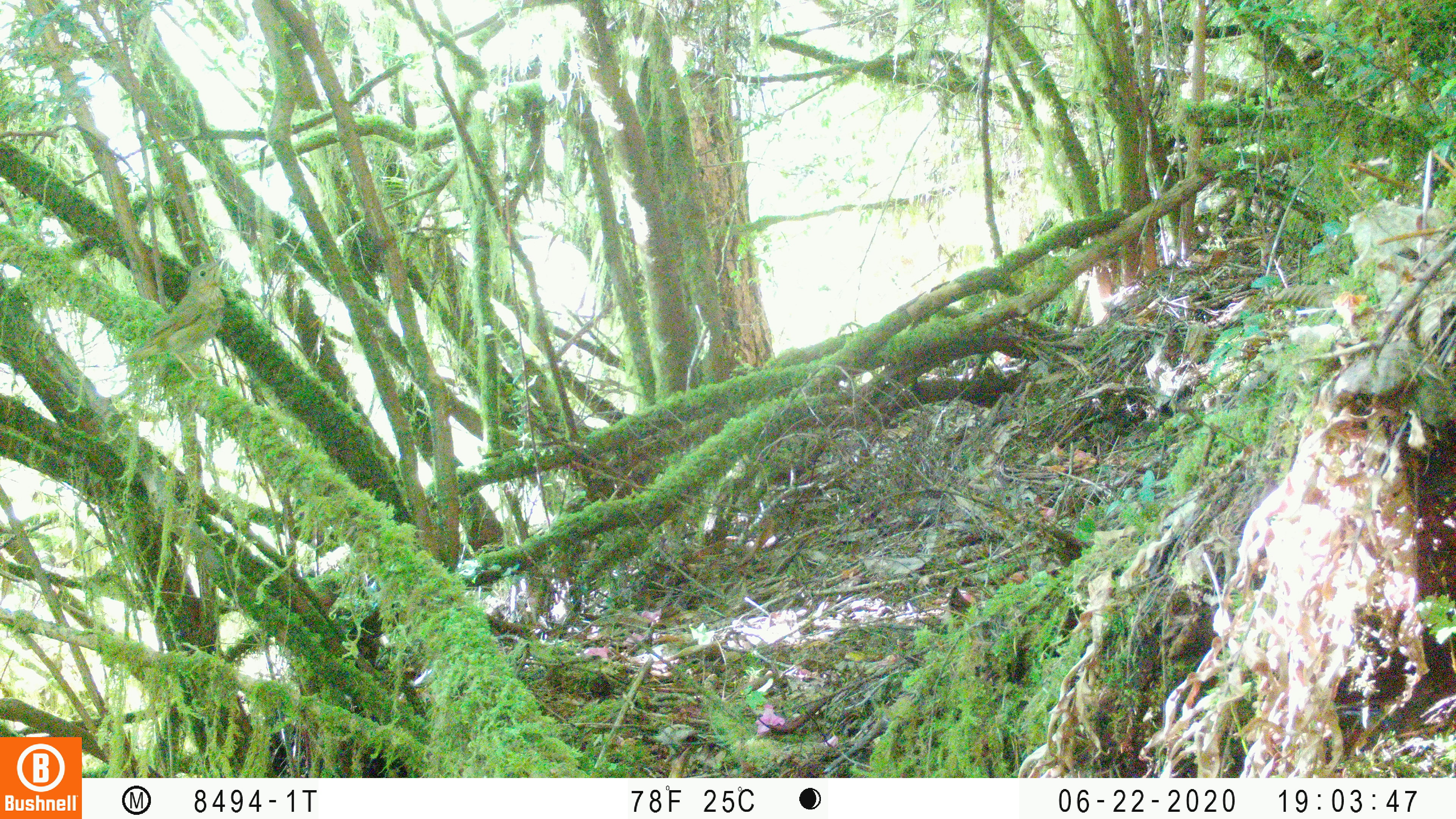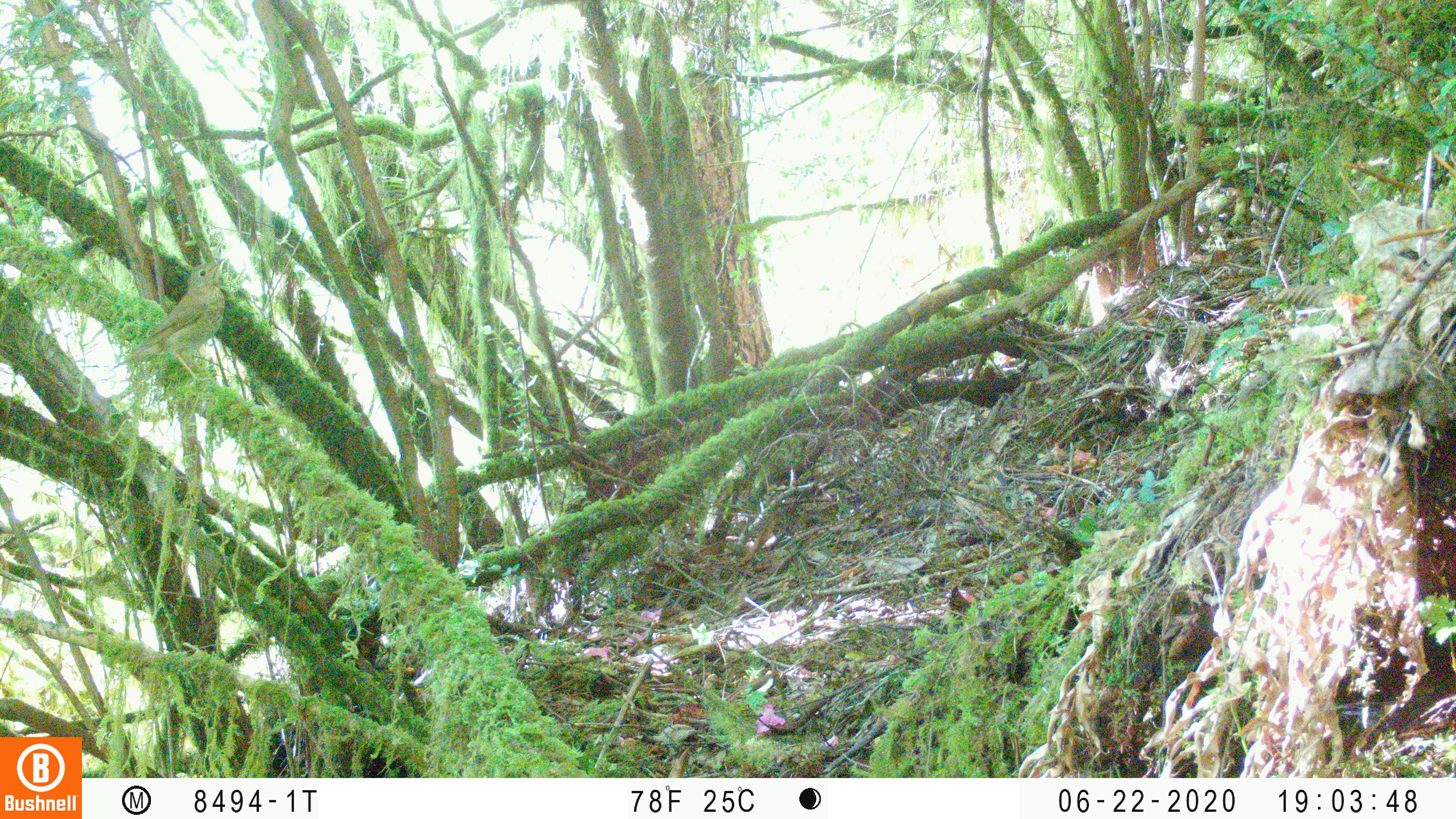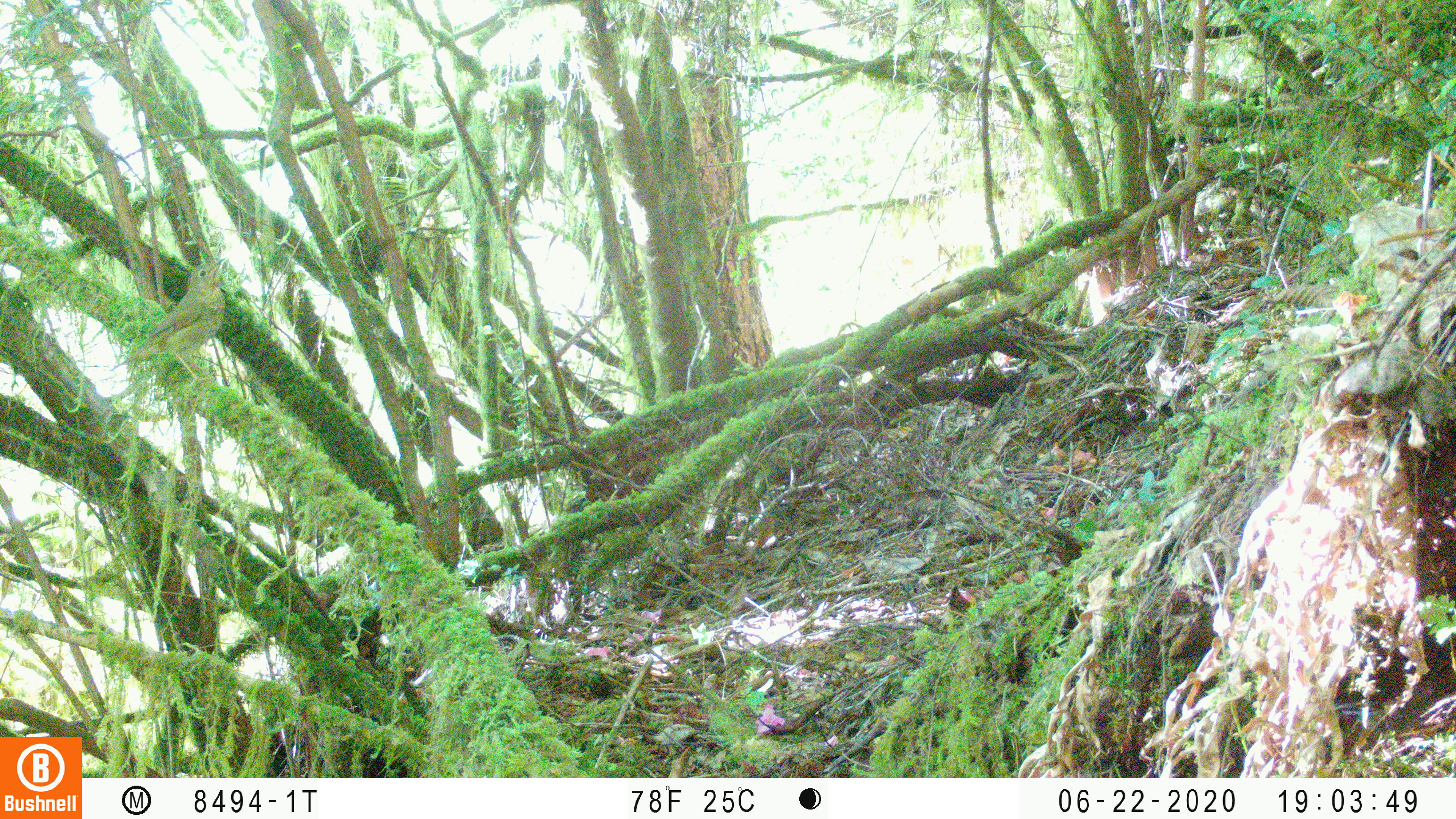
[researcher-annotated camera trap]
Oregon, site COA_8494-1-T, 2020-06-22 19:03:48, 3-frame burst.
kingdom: Animalia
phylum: Chordata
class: Aves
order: Passeriformes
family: Turdidae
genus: Catharus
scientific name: Catharus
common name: brown thrushes and nightingale-thrushes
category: catharus species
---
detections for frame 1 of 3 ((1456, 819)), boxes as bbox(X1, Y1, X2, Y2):
catharus species: bbox(110, 256, 229, 382)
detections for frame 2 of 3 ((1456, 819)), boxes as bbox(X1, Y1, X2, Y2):
catharus species: bbox(119, 256, 228, 381)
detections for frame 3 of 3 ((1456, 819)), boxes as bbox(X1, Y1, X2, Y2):
catharus species: bbox(105, 254, 226, 380)